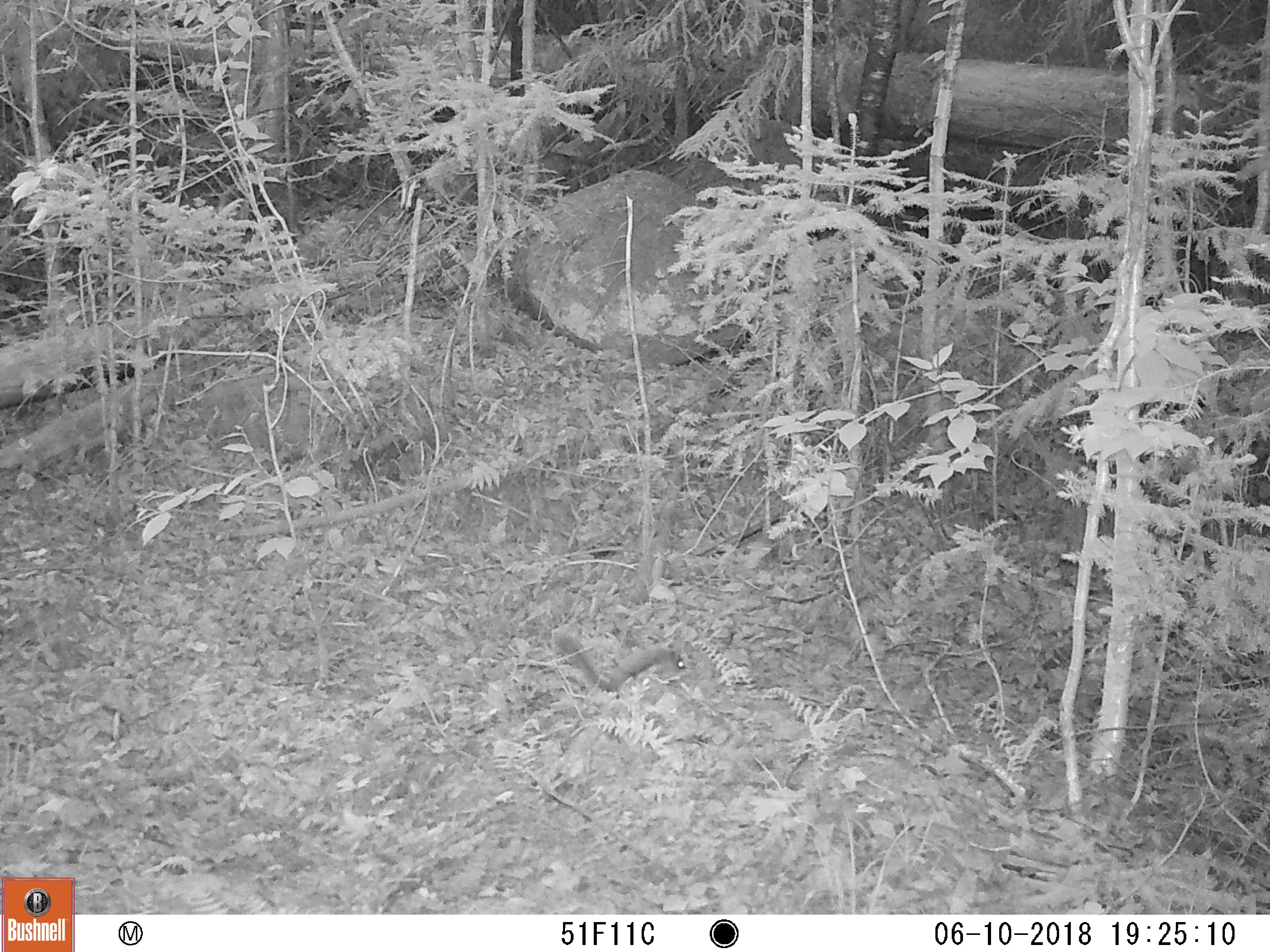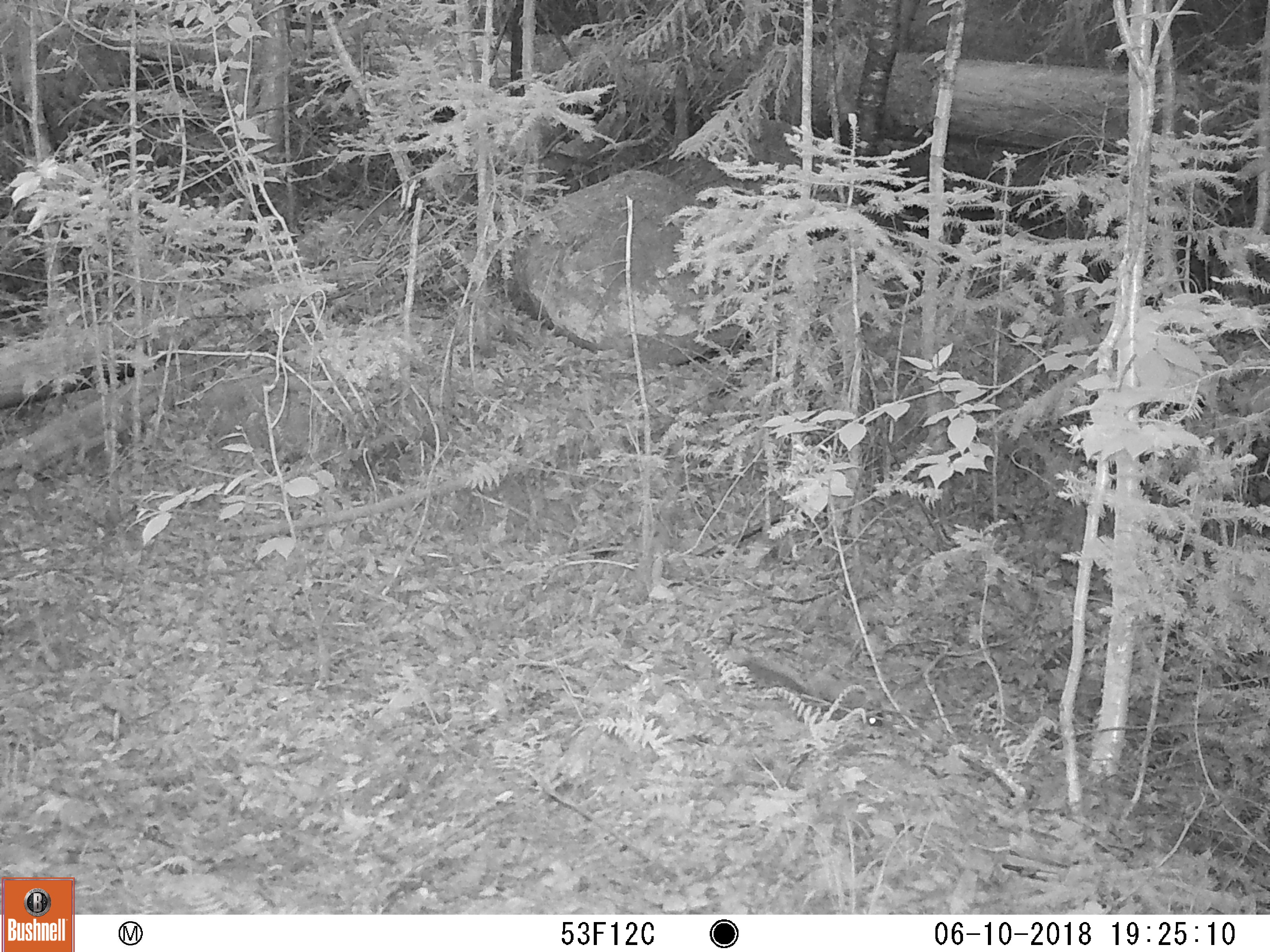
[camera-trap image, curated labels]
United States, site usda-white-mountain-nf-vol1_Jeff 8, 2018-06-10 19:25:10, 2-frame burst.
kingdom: Animalia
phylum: Chordata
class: Mammalia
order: Rodentia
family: Sciuridae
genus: Tamiasciurus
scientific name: Tamiasciurus hudsonicus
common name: red squirrel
Red squirrel (Tamiasciurus hudsonicus).